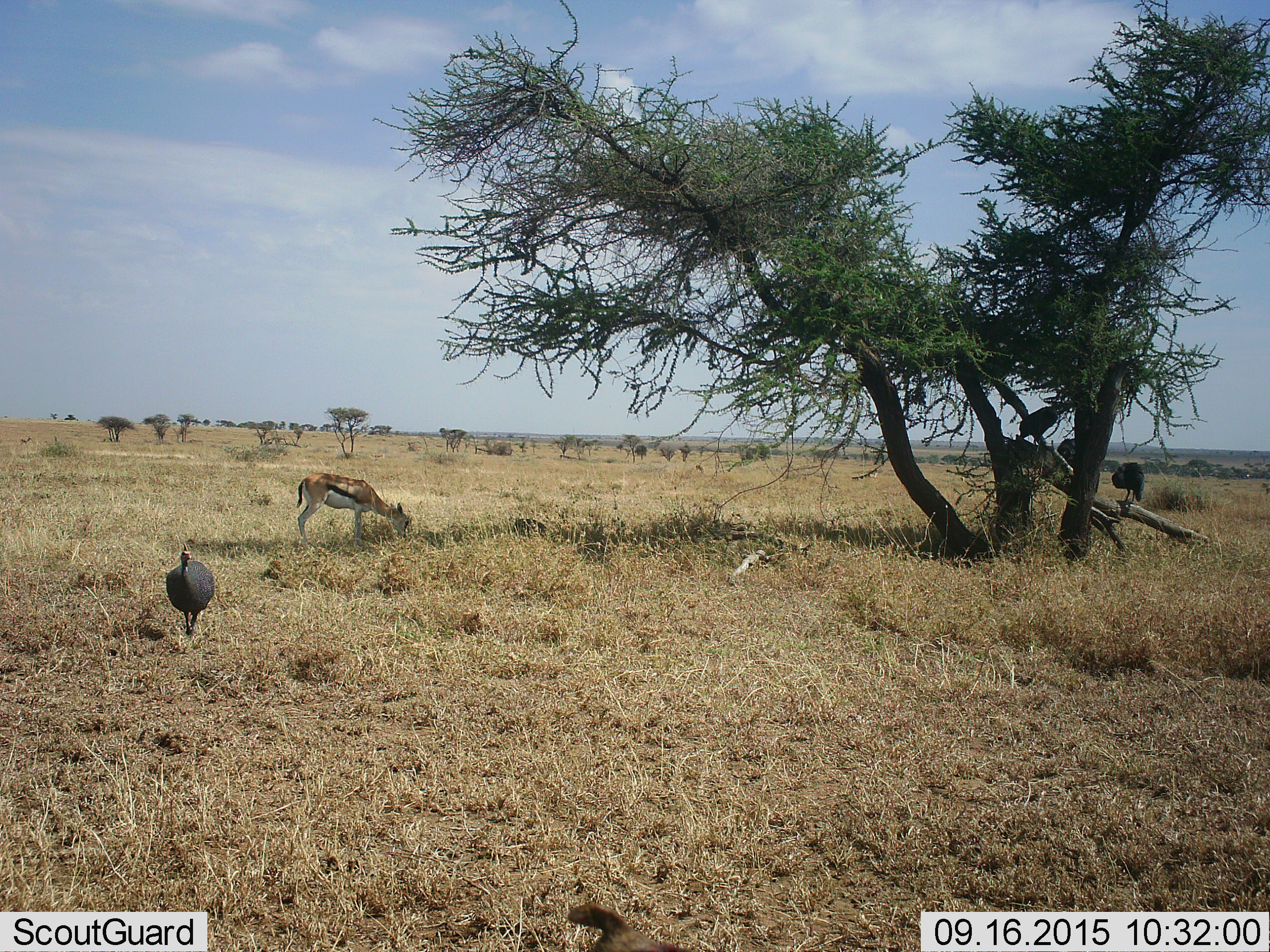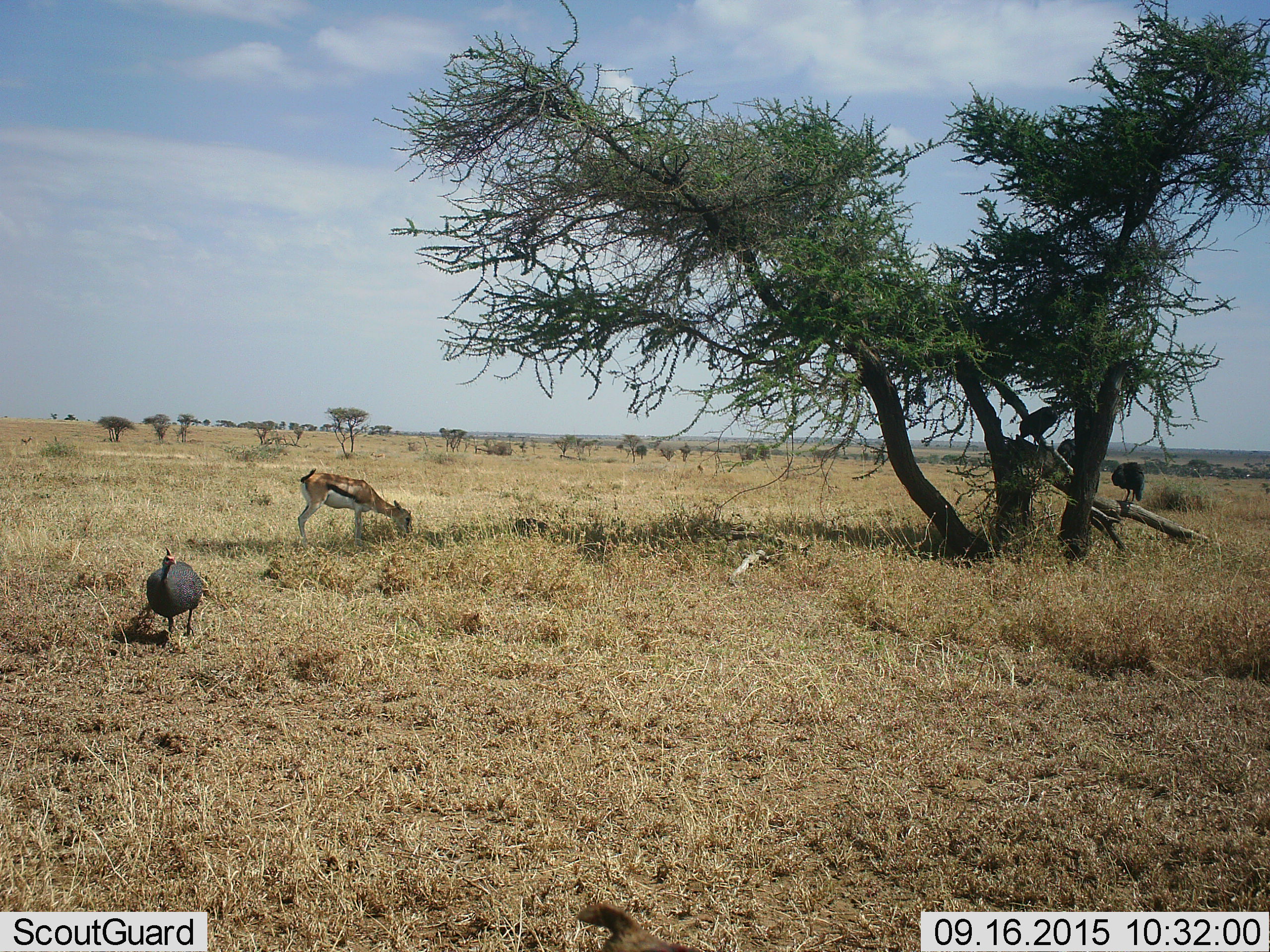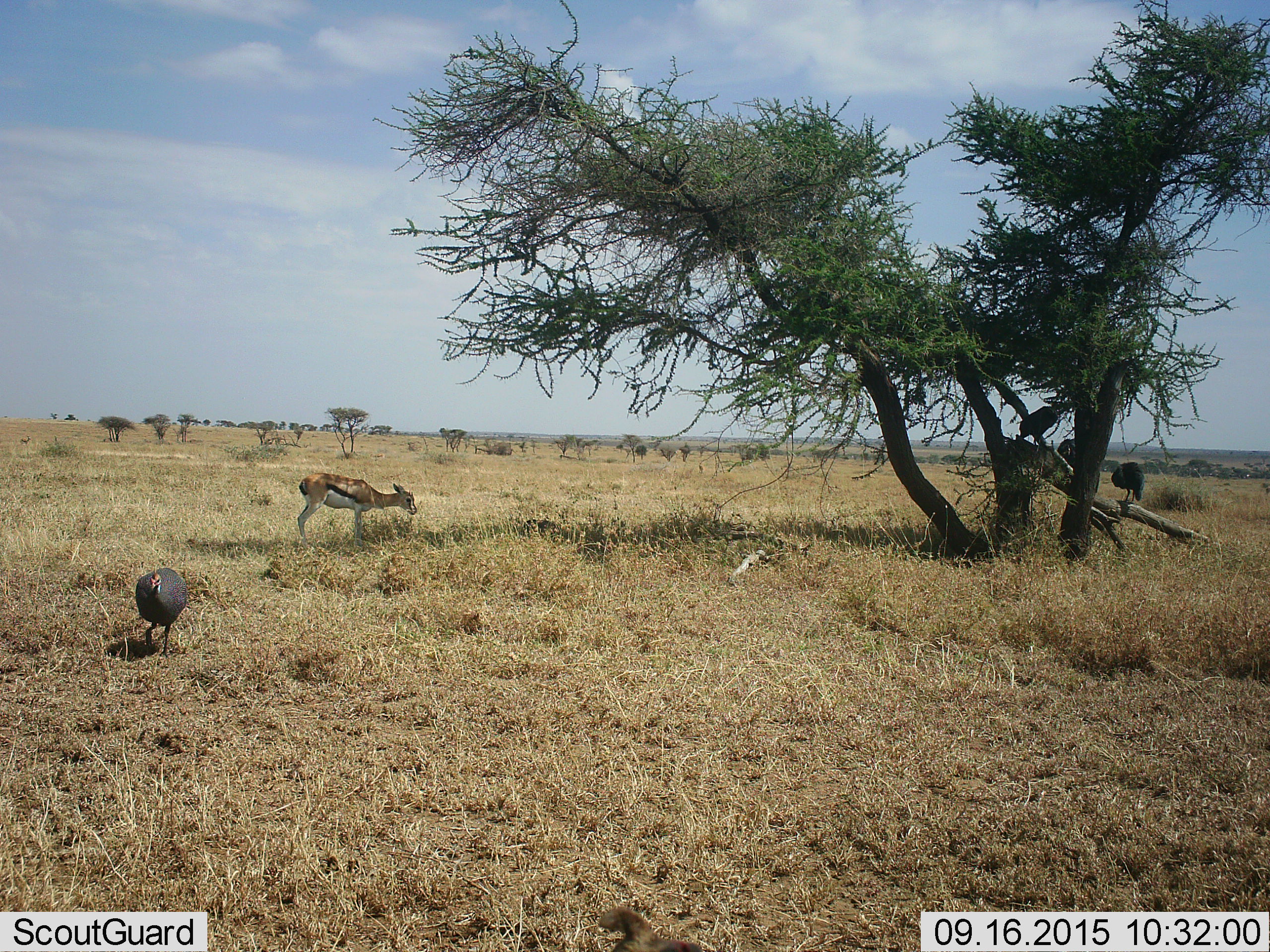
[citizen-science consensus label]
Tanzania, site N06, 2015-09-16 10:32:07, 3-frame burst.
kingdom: Animalia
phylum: Chordata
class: Mammalia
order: Artiodactyla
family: Bovidae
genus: Eudorcas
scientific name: Eudorcas thomsonii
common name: thomson's gazelle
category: gazellethomsons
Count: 2.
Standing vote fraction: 57%.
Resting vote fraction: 14%.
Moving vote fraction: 0%.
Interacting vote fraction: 0%.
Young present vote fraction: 29%.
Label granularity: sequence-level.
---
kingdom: Animalia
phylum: Chordata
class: Aves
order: Galliformes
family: Numididae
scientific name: Numididae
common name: guinea fowl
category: guineafowl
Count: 5.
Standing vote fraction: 83%.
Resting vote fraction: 17%.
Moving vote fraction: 67%.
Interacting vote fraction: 0%.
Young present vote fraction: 0%.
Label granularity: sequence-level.